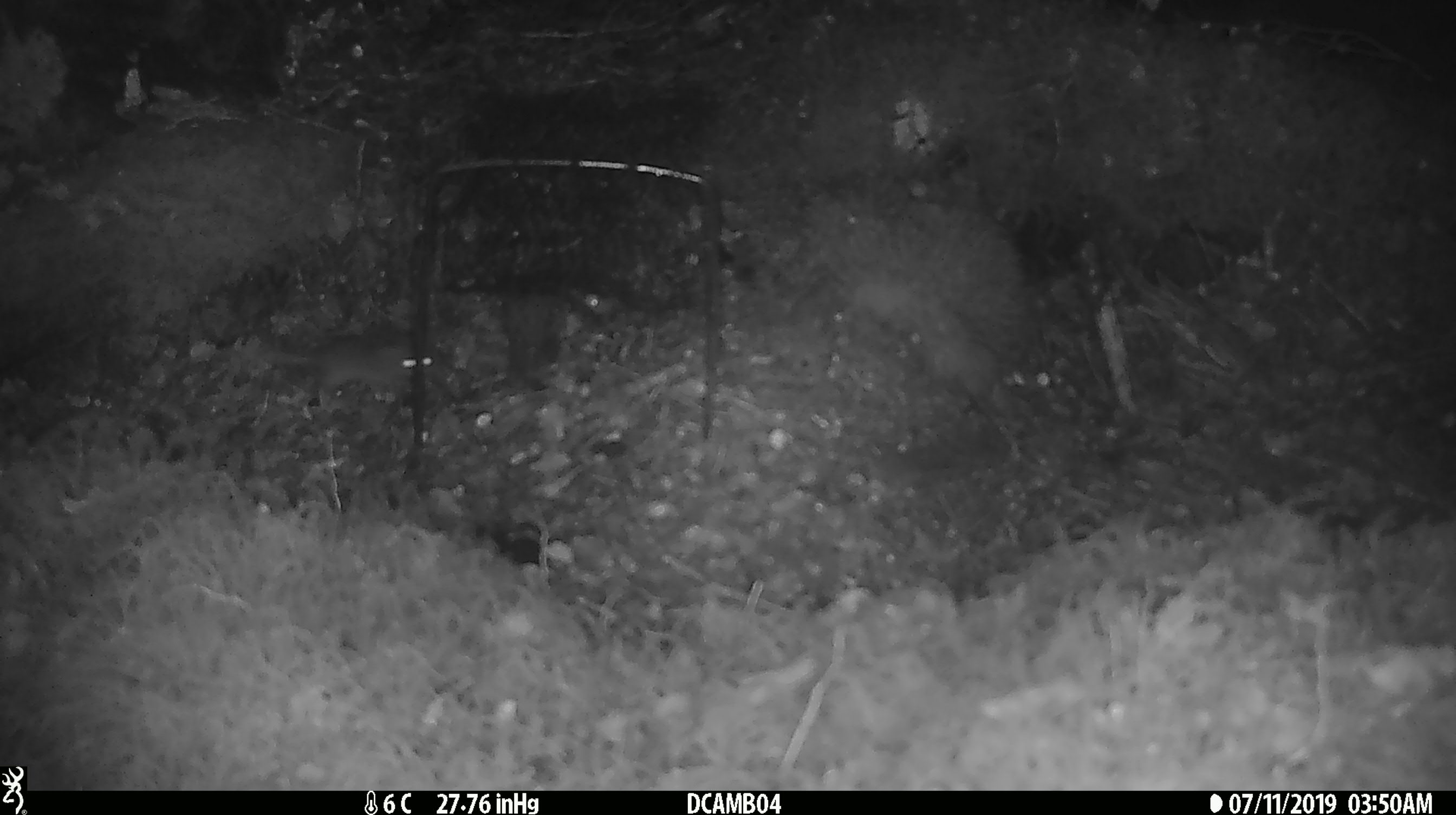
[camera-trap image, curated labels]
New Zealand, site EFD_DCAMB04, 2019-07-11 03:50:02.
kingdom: Animalia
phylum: Chordata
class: Mammalia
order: Rodentia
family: Muridae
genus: Mus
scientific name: Mus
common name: mouse